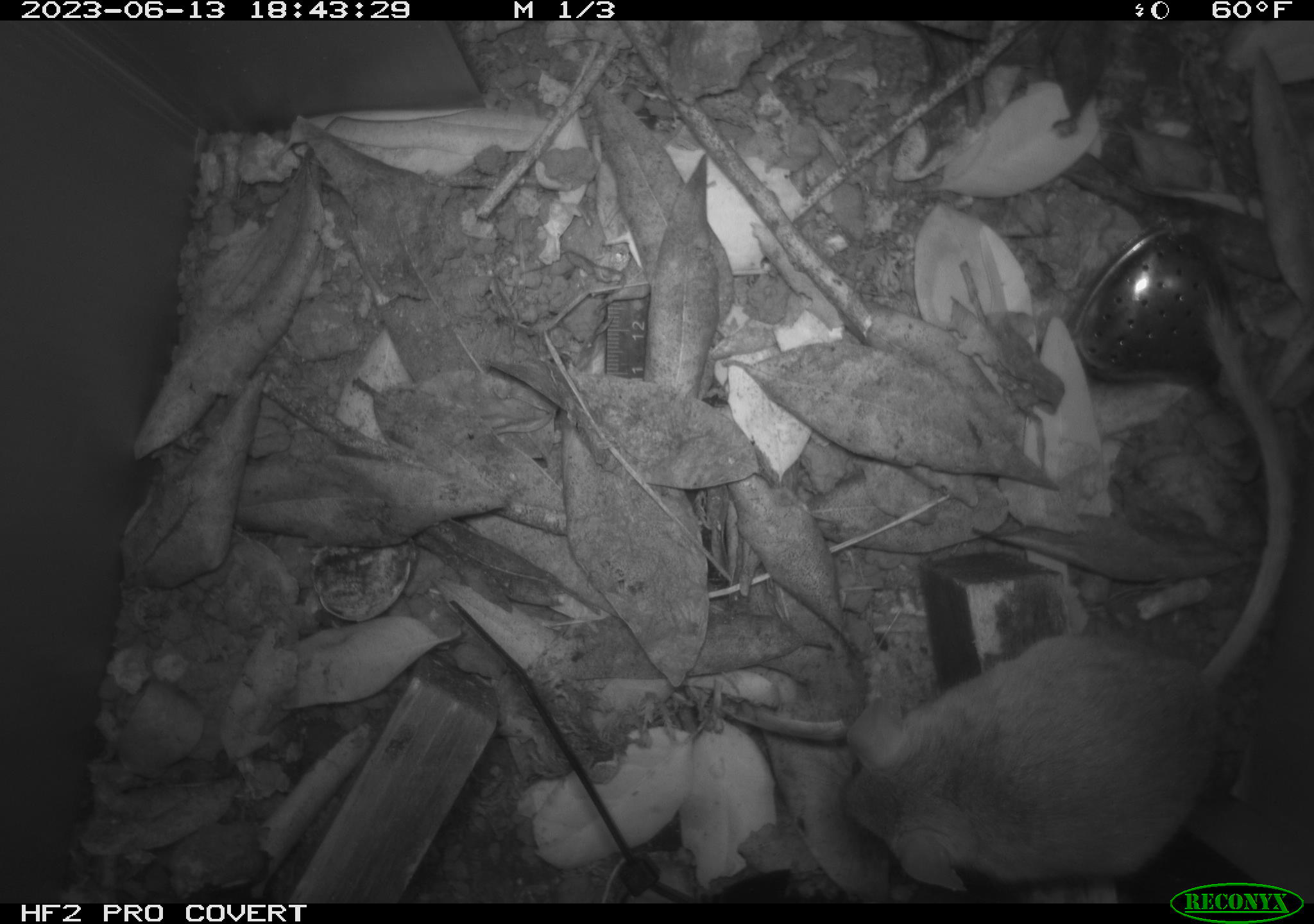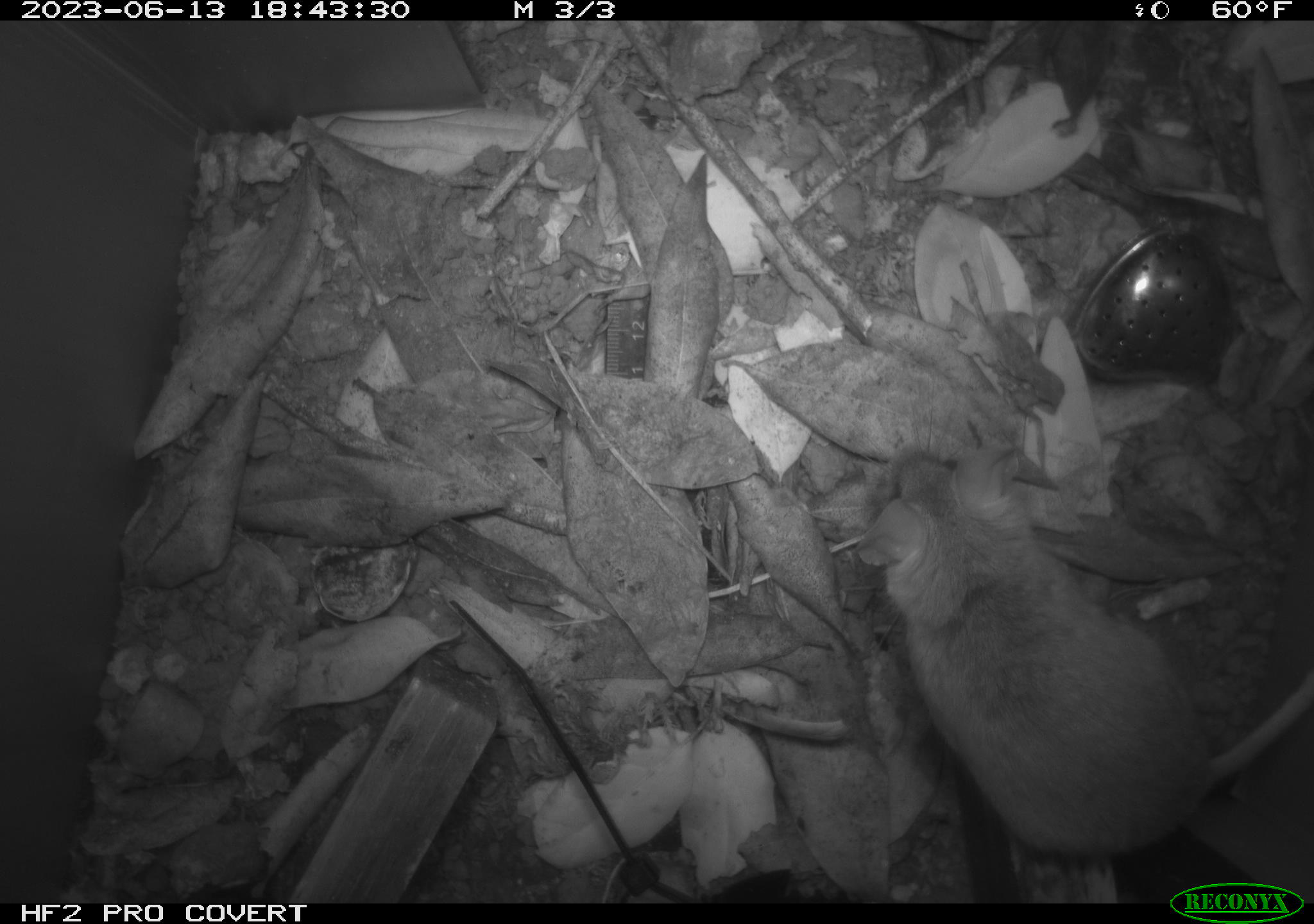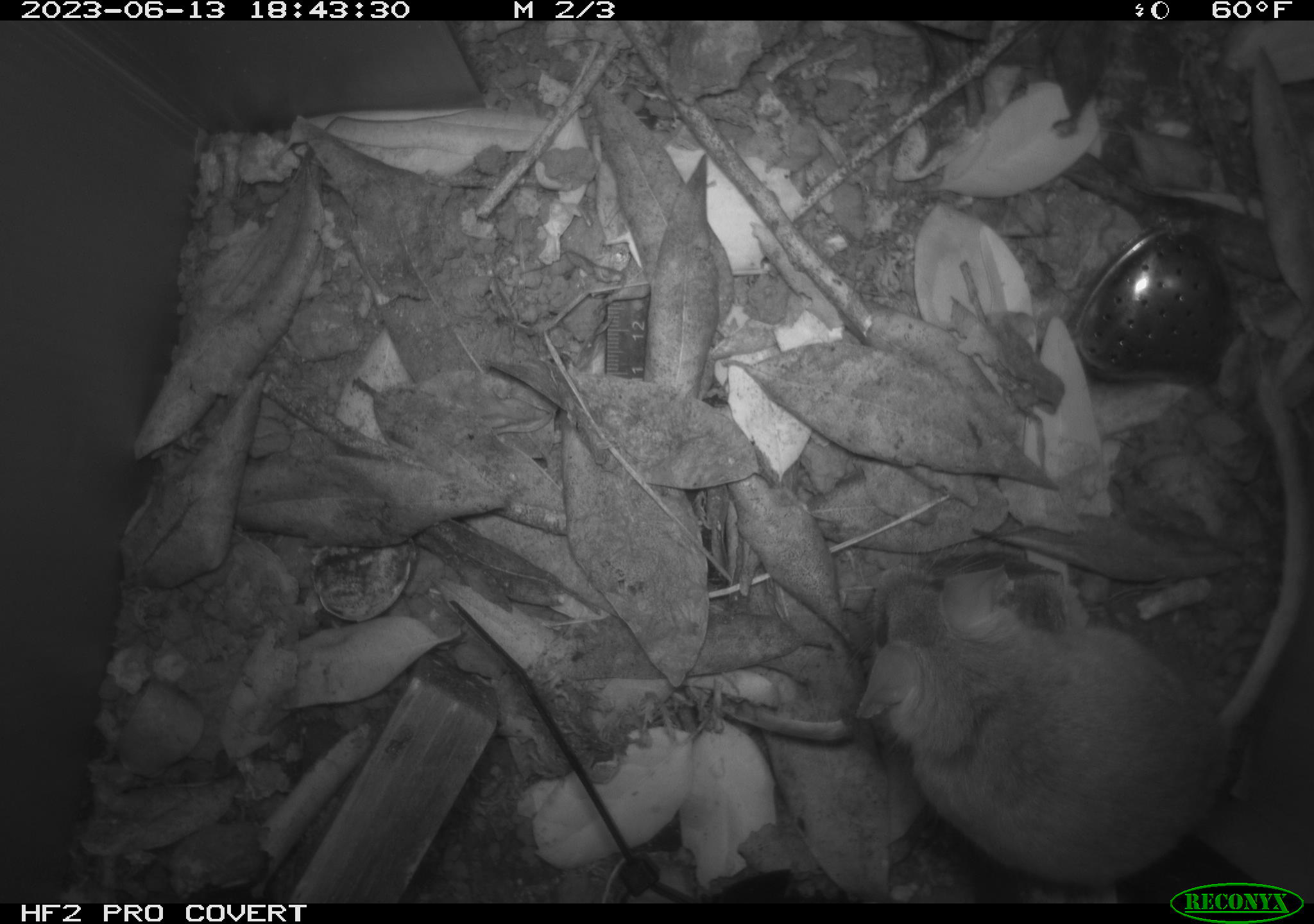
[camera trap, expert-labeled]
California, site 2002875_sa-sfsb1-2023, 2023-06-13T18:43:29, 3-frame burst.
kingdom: Animalia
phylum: Chordata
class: Mammalia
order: Rodentia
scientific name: Rodentia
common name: mouse species